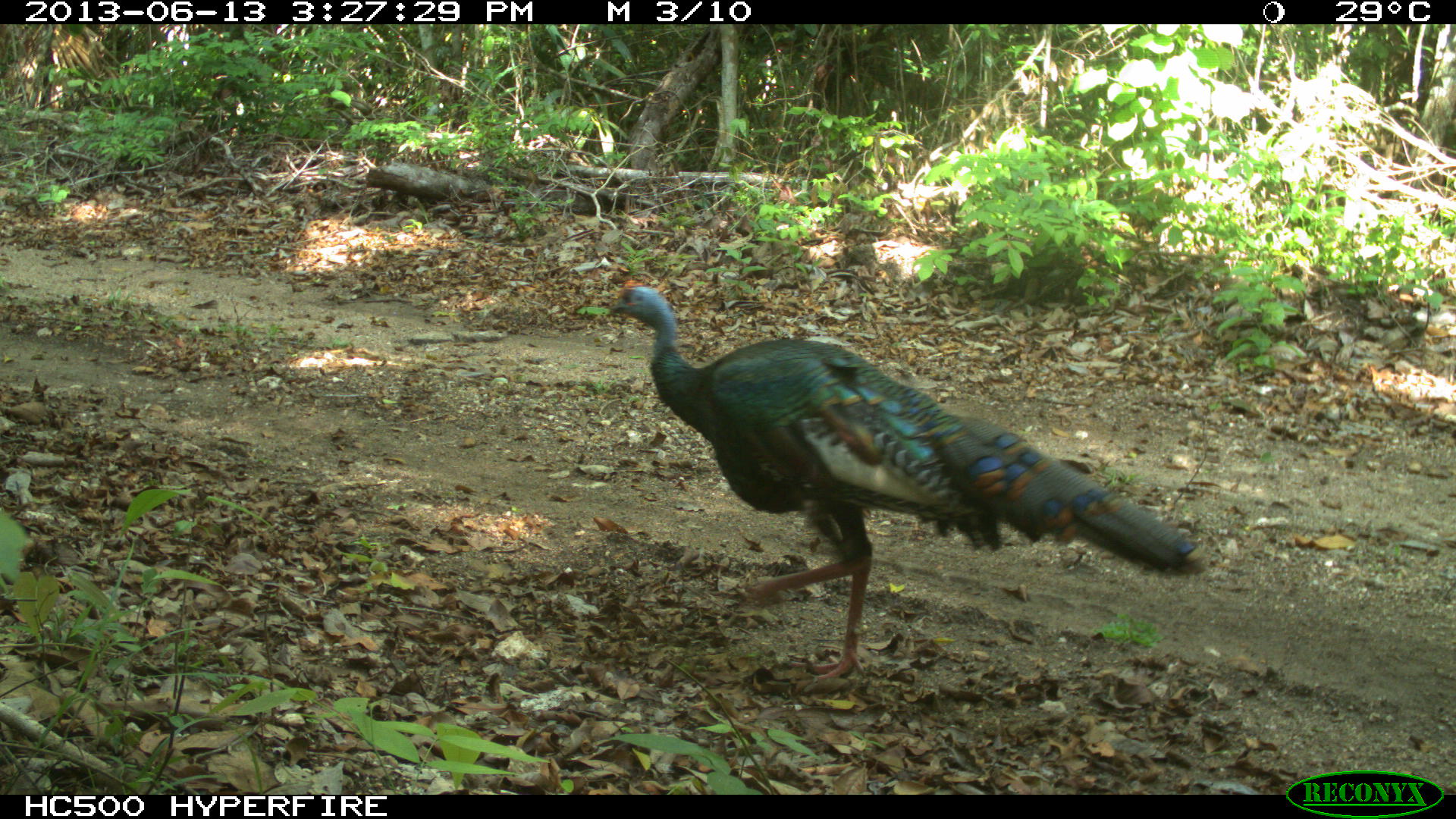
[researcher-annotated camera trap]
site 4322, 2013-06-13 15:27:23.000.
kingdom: Animalia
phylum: Chordata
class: Aves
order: Galliformes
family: Phasianidae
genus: Meleagris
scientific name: Meleagris ocellata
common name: ocellated turkey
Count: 1.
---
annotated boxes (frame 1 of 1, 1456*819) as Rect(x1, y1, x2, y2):
meleagris ocellata: Rect(607, 278, 1208, 679)